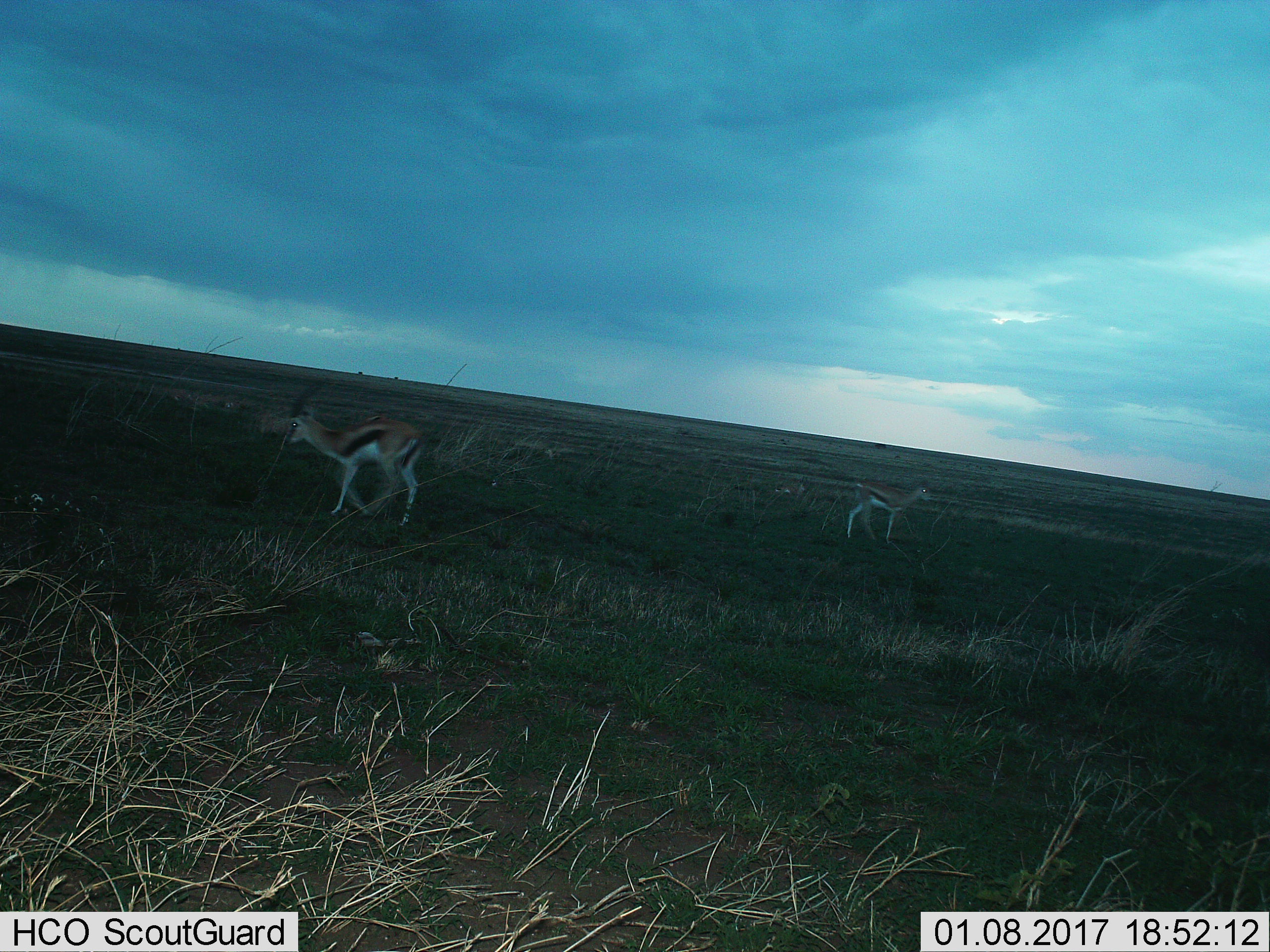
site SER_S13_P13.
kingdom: Animalia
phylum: Chordata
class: Mammalia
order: Artiodactyla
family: Bovidae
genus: Eudorcas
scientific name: Eudorcas thomsonii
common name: thomson's gazelle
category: gazellethomsons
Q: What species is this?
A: Gazellethomsons (thomson's gazelle) (Eudorcas thomsonii).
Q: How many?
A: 2.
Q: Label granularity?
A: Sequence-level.